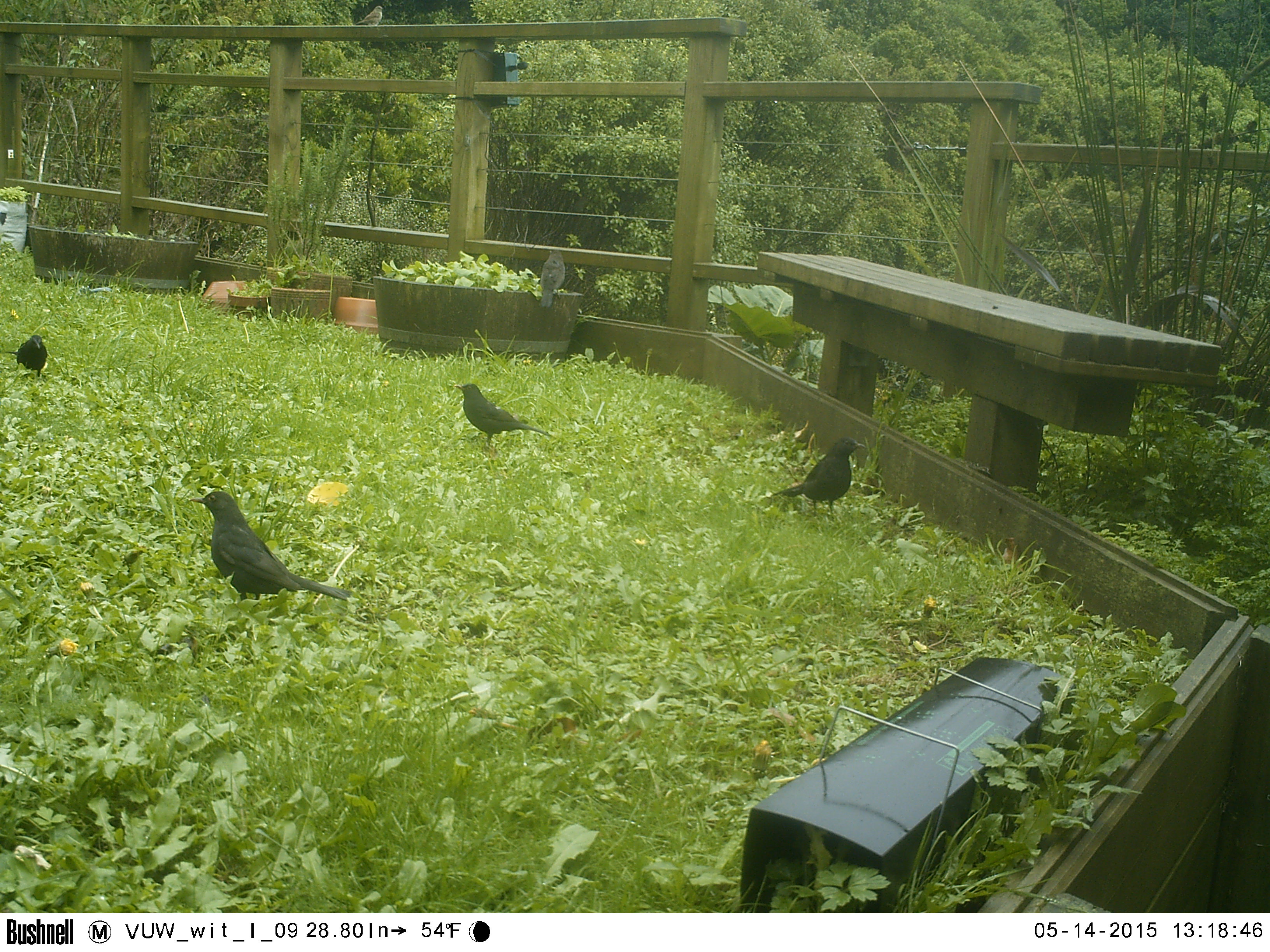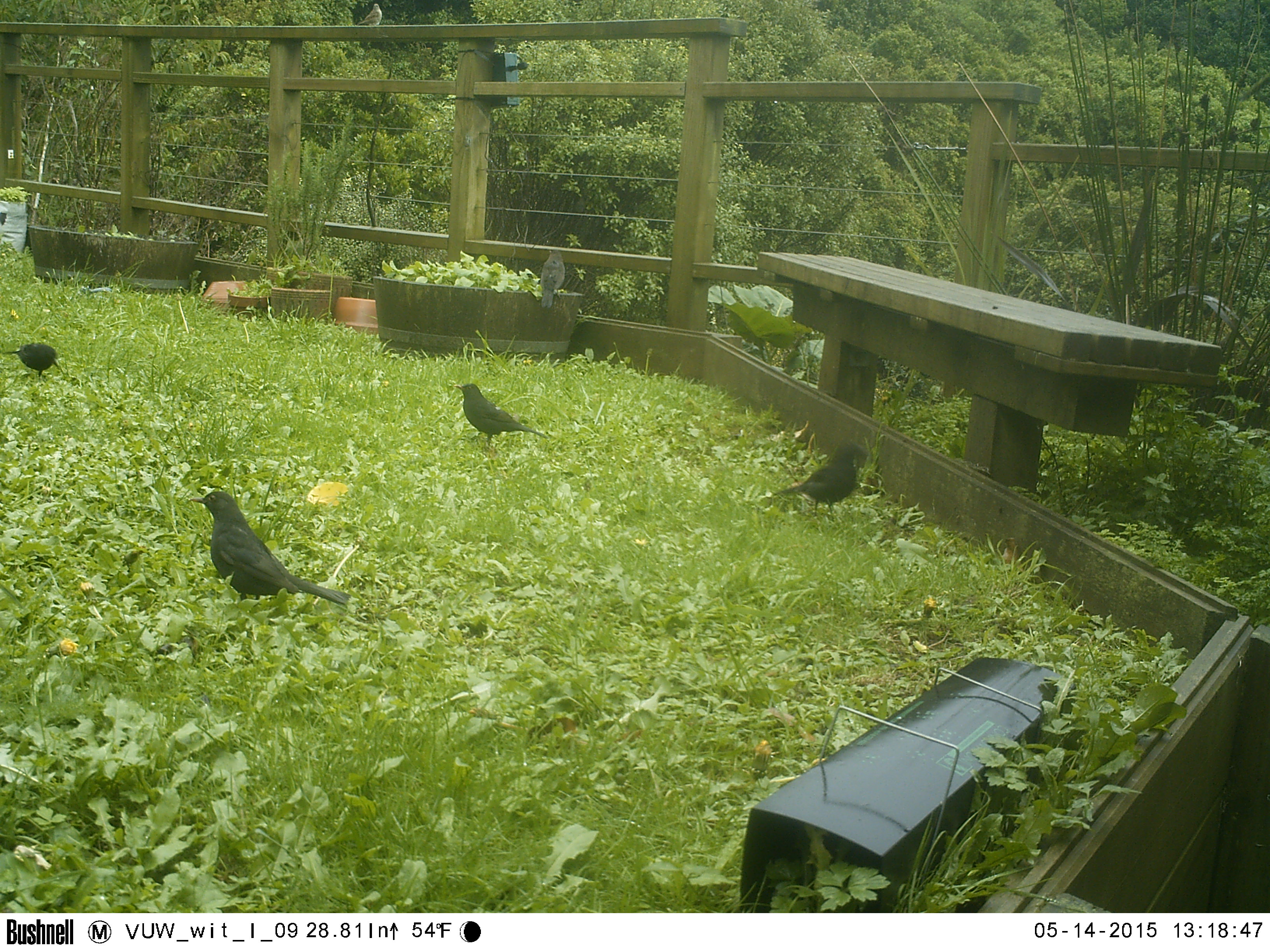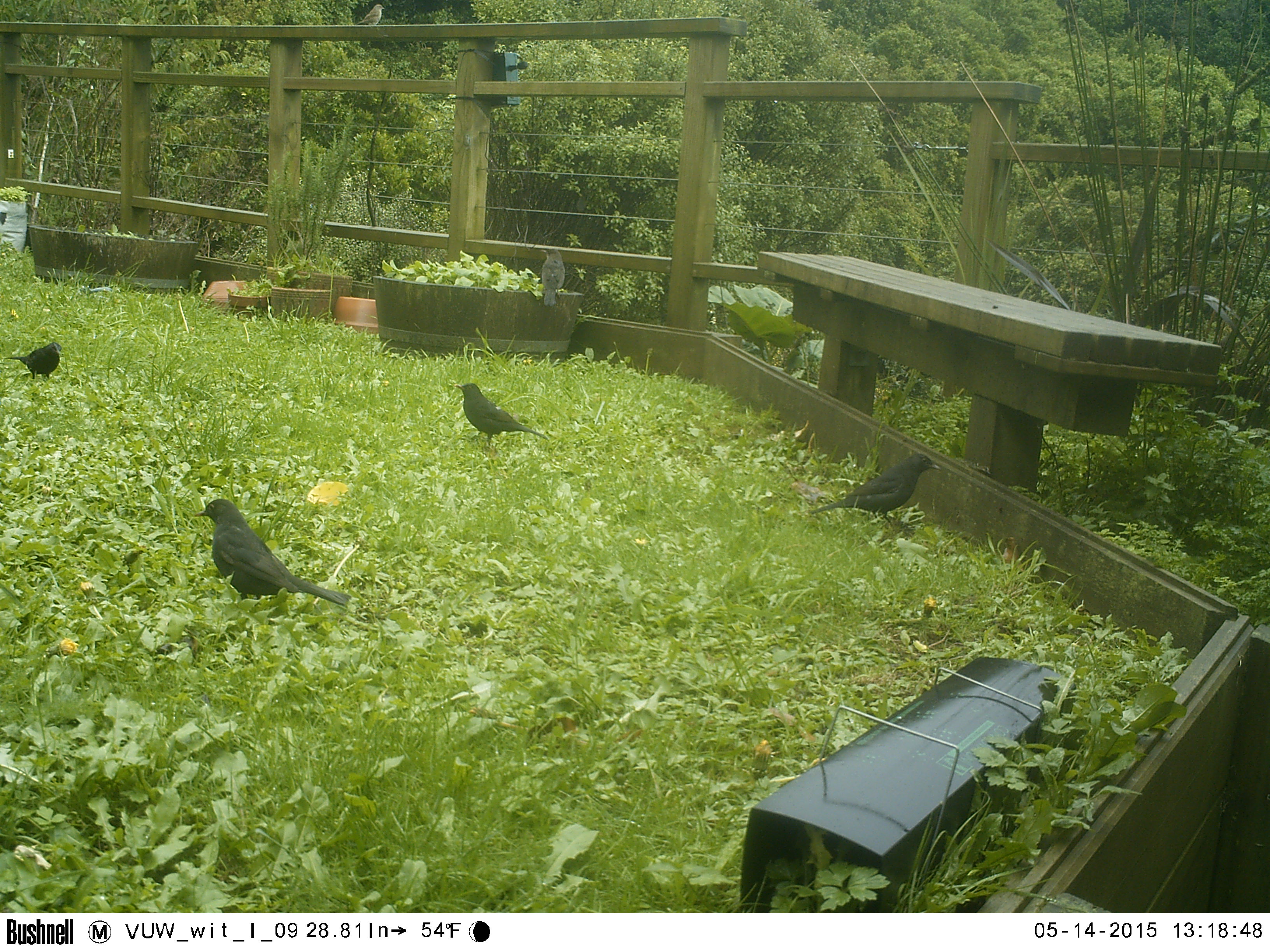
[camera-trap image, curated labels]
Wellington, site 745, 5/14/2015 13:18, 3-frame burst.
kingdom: Animalia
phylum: Chordata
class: Aves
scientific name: Aves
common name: bird